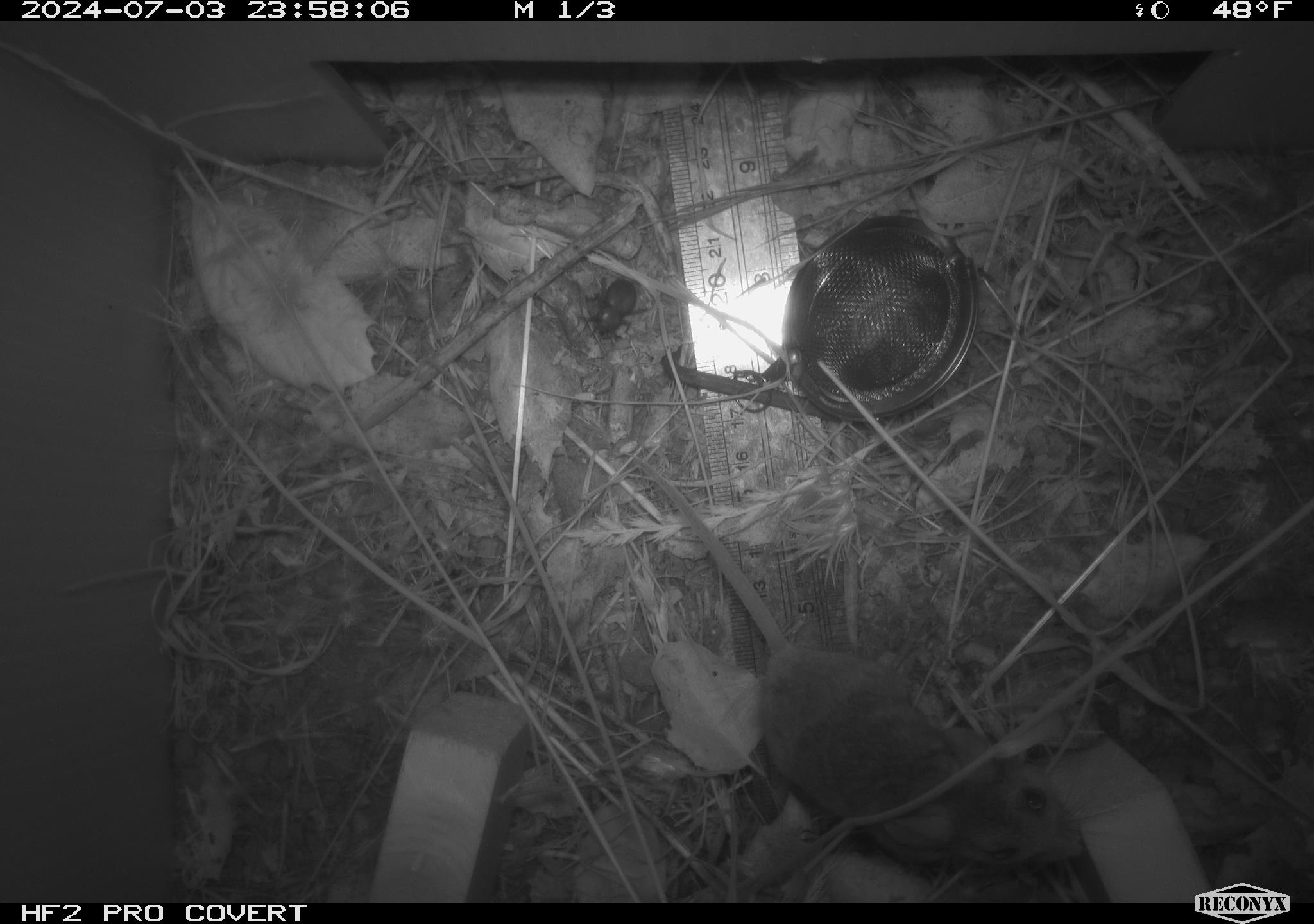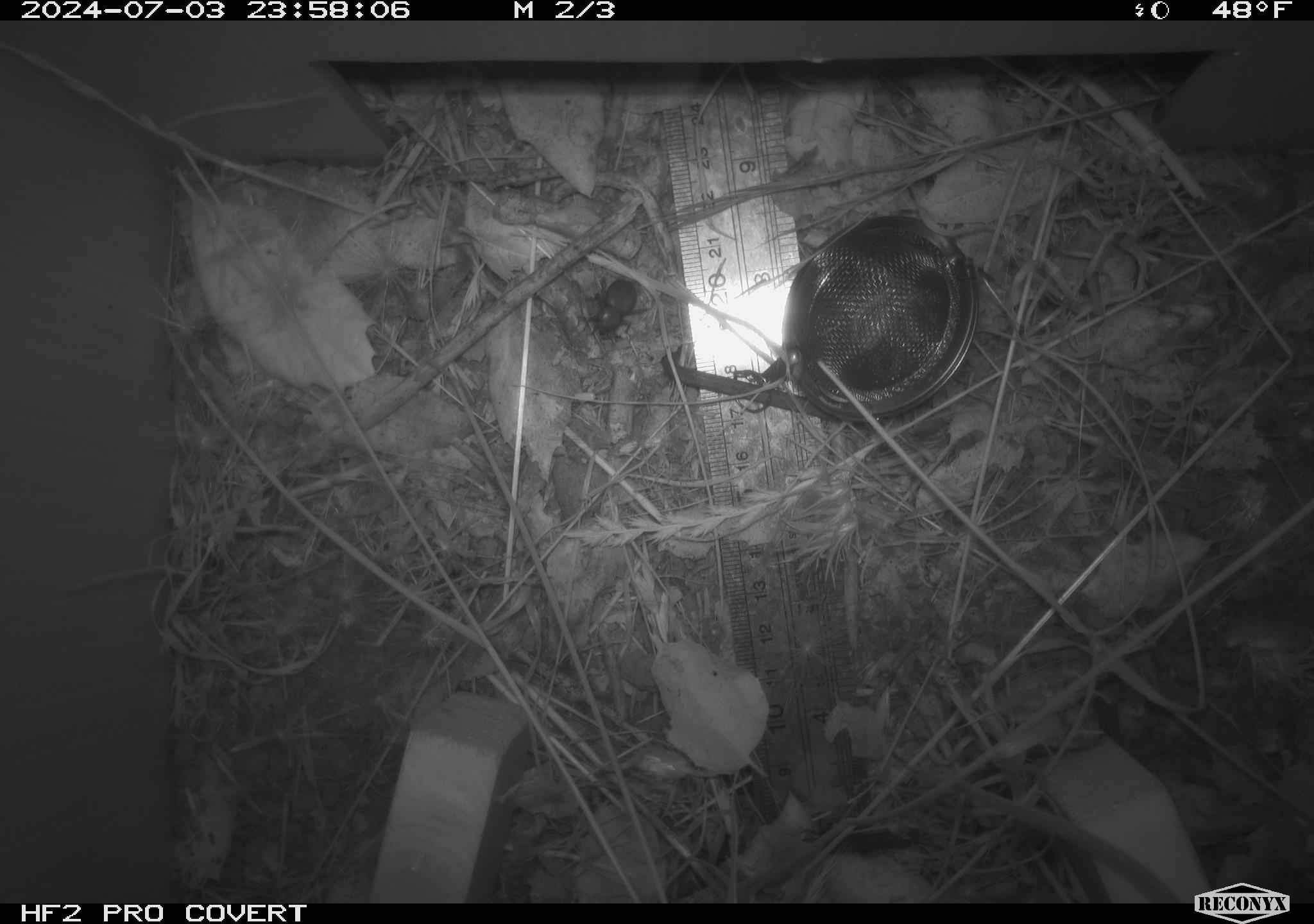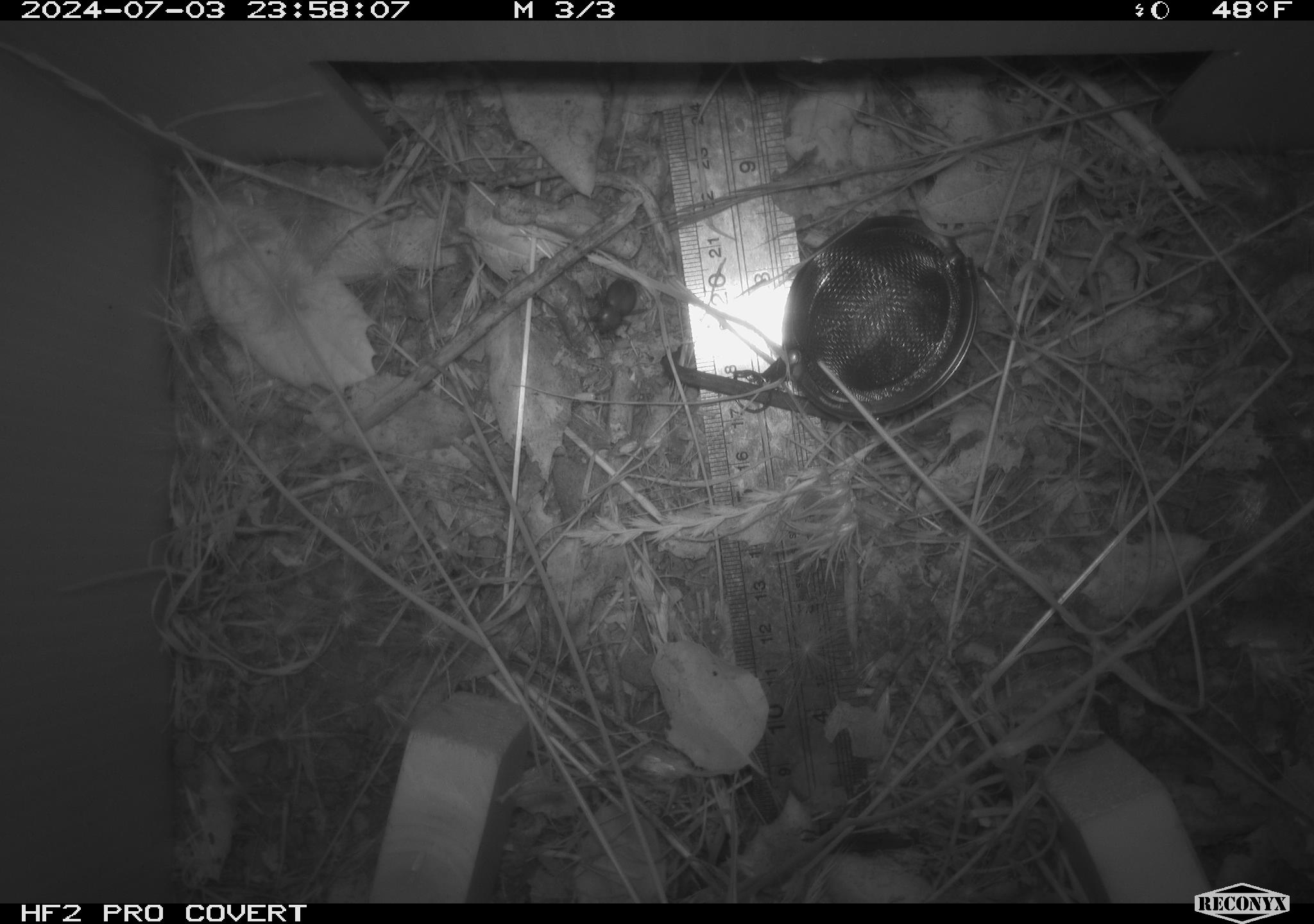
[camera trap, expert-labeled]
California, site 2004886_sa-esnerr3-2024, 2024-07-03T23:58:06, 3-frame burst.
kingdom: Animalia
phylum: Chordata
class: Mammalia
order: Rodentia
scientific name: Rodentia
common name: rodent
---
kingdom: Animalia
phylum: Arthropoda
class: Insecta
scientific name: Insecta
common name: insect